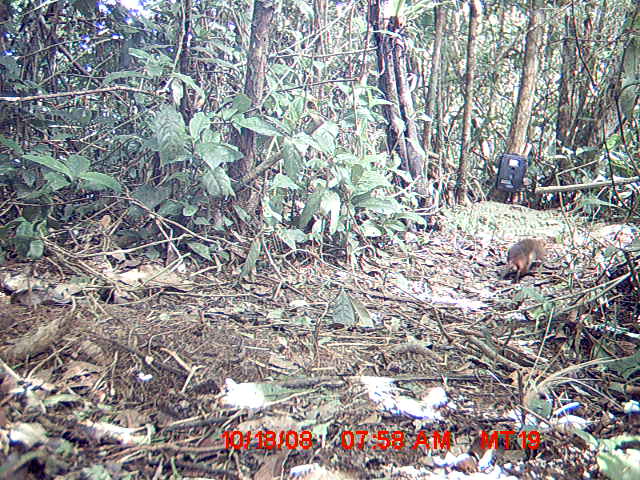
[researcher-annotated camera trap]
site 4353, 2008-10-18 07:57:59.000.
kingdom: Animalia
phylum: Chordata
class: Mammalia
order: Rodentia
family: Muridae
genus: Rattus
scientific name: Rattus rattus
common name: black rat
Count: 1.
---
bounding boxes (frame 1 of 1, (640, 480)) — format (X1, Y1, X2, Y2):
rattus rattus: (499, 236, 549, 283)